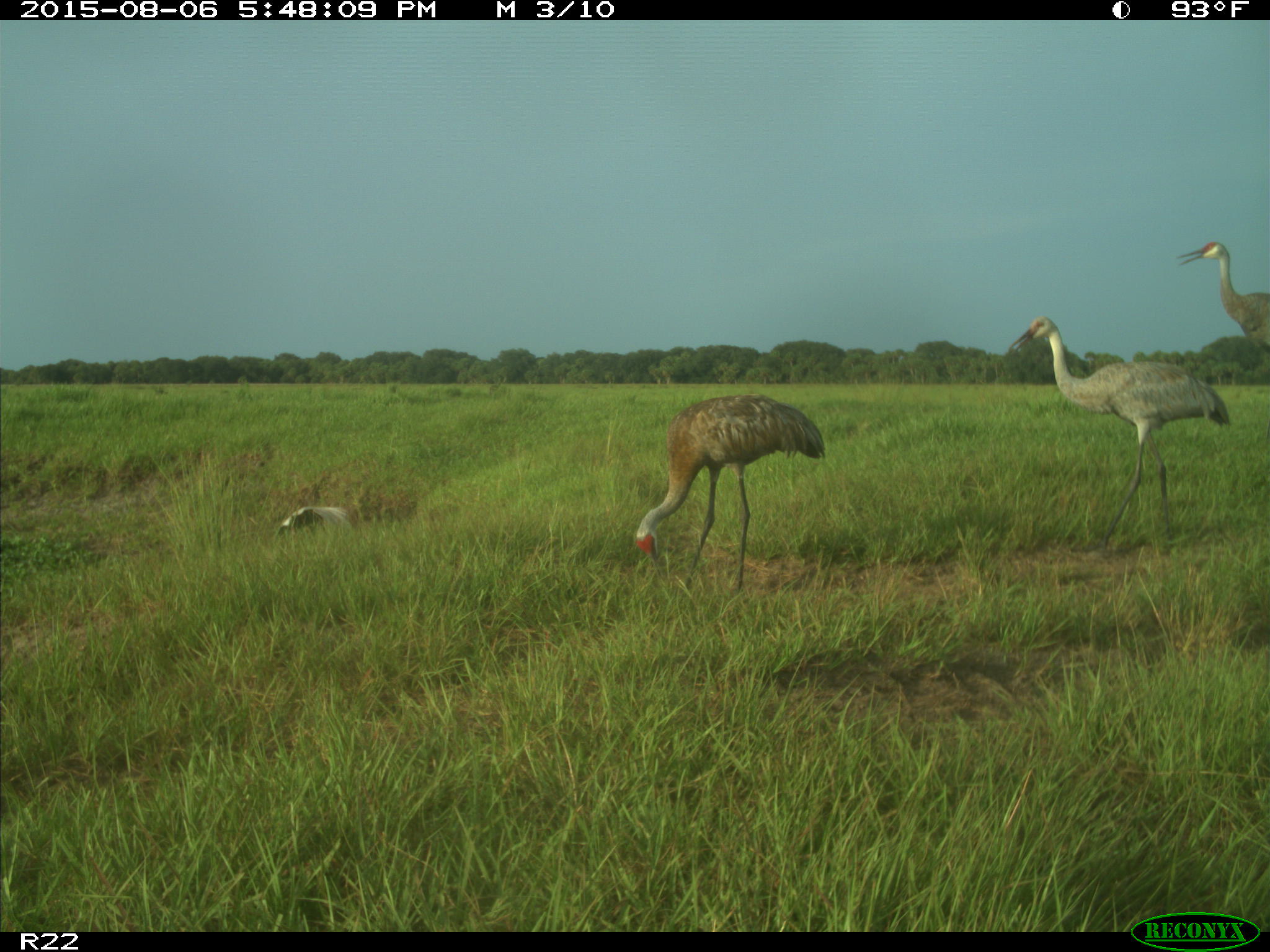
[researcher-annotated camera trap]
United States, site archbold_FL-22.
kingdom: Animalia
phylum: Chordata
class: Aves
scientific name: Aves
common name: birds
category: unidentified bird